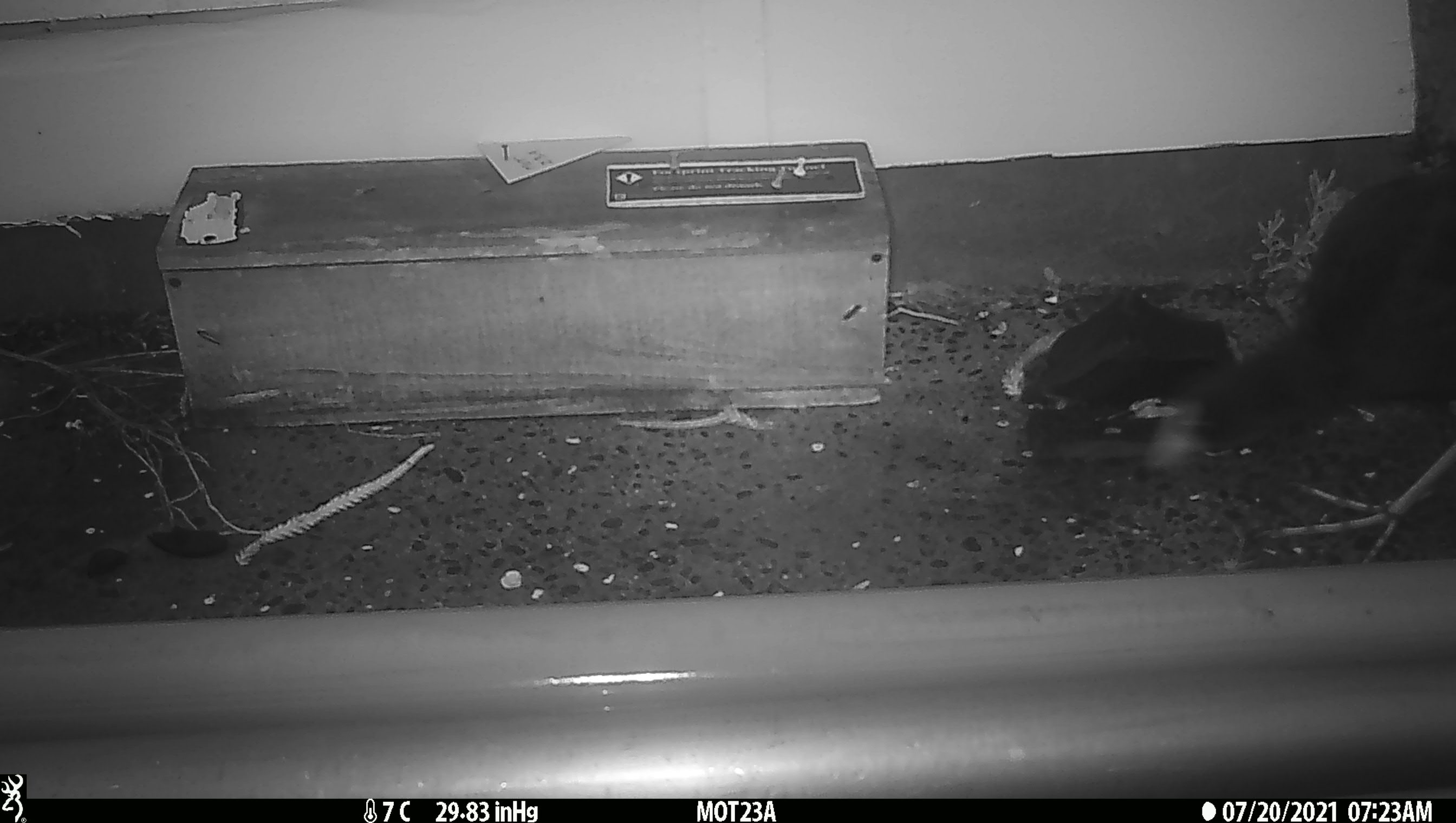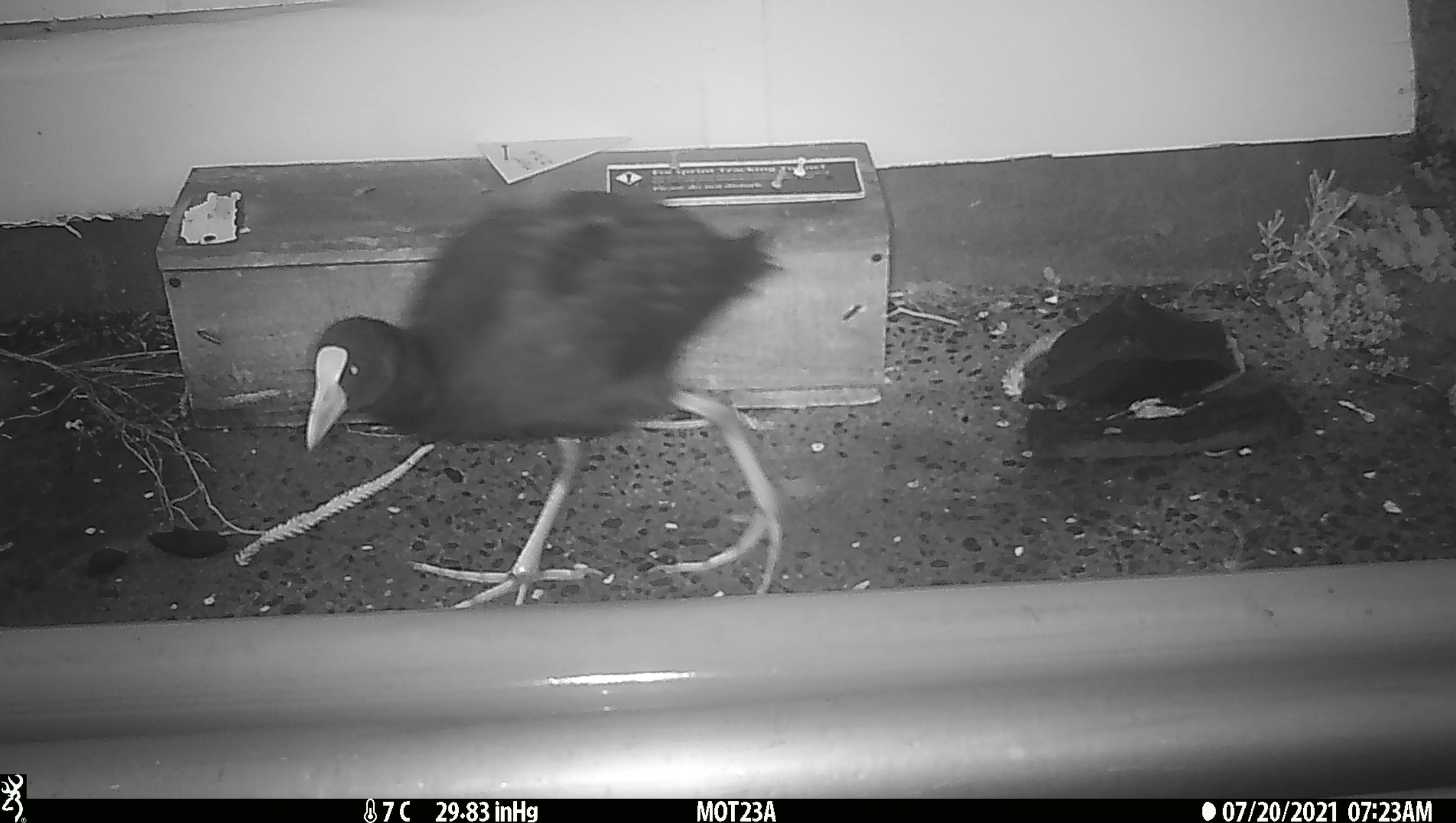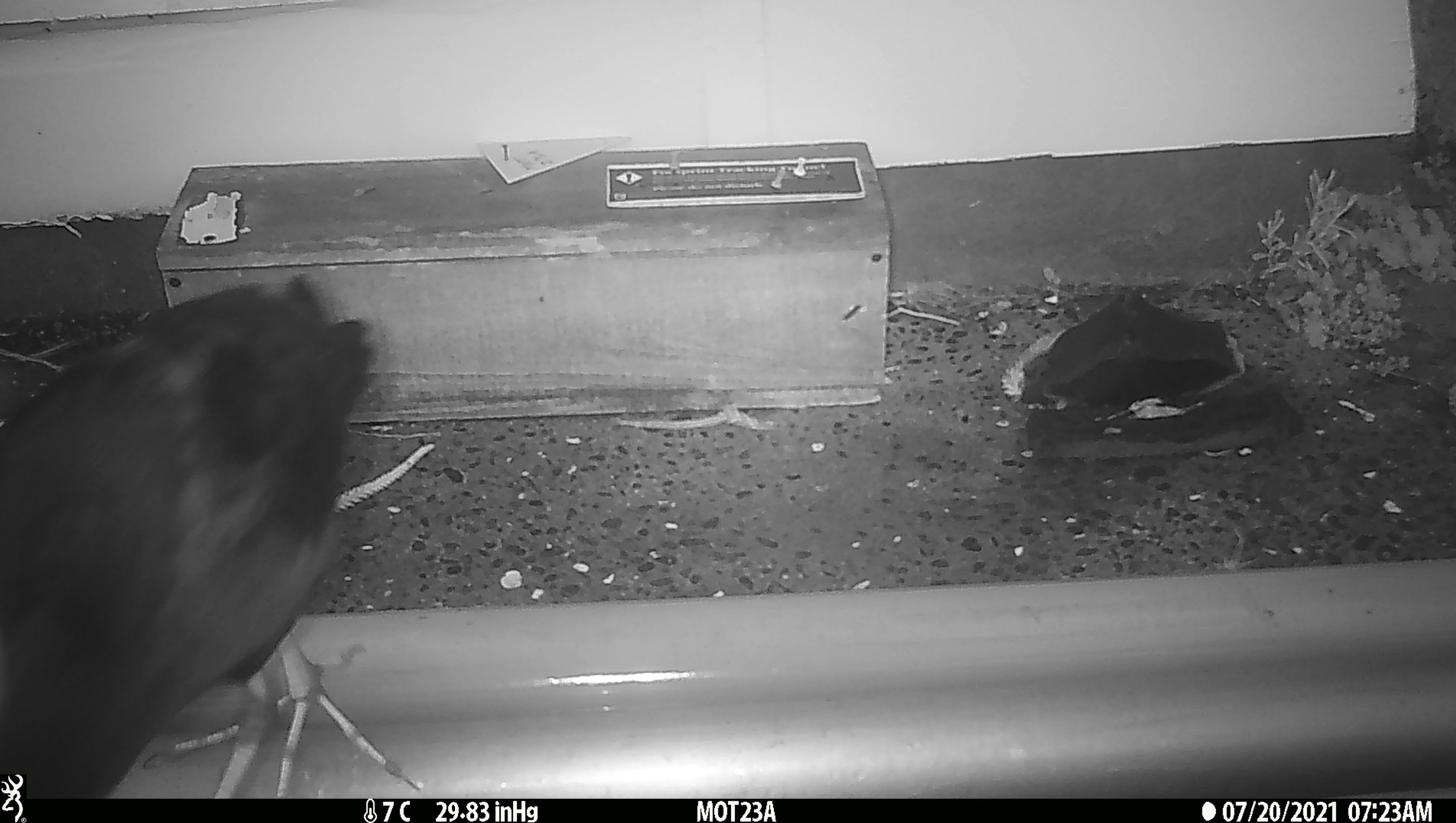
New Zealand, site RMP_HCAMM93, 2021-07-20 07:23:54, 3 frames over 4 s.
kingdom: Animalia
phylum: Chordata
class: Aves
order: Gruiformes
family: Rallidae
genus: Porphyrio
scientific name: Porphyrio melanotus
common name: australasian swamphen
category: pukeko